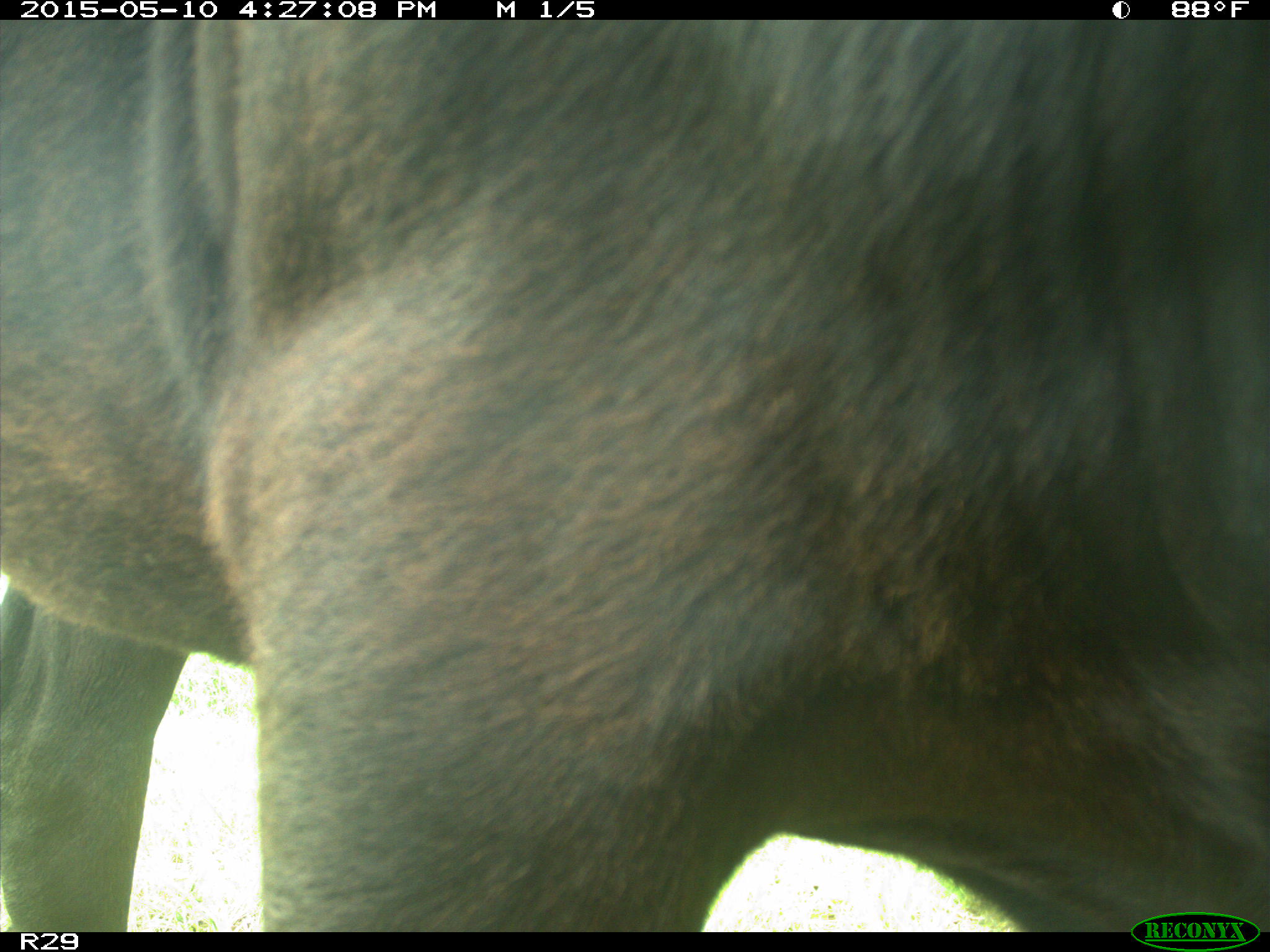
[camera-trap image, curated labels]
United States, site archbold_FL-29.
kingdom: Animalia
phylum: Chordata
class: Mammalia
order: Artiodactyla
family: Bovidae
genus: Bos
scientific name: Bos taurus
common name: domestic cow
Bos taurus (domestic cow).